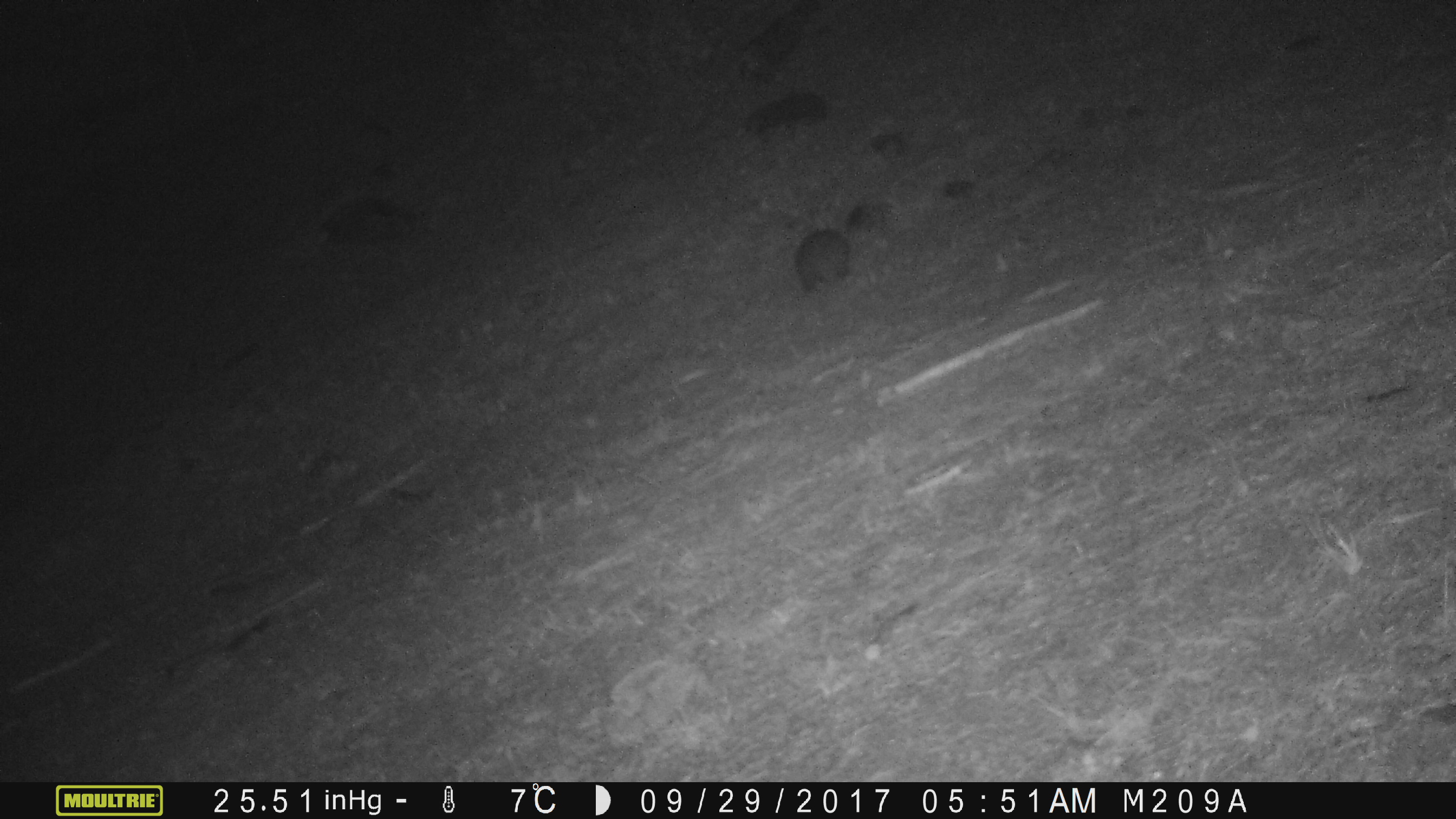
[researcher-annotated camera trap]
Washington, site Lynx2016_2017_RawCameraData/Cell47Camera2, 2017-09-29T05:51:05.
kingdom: Animalia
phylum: Chordata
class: Mammalia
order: Lagomorpha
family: Leporidae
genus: Lepus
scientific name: Lepus americanus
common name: snowshoe hare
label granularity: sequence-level